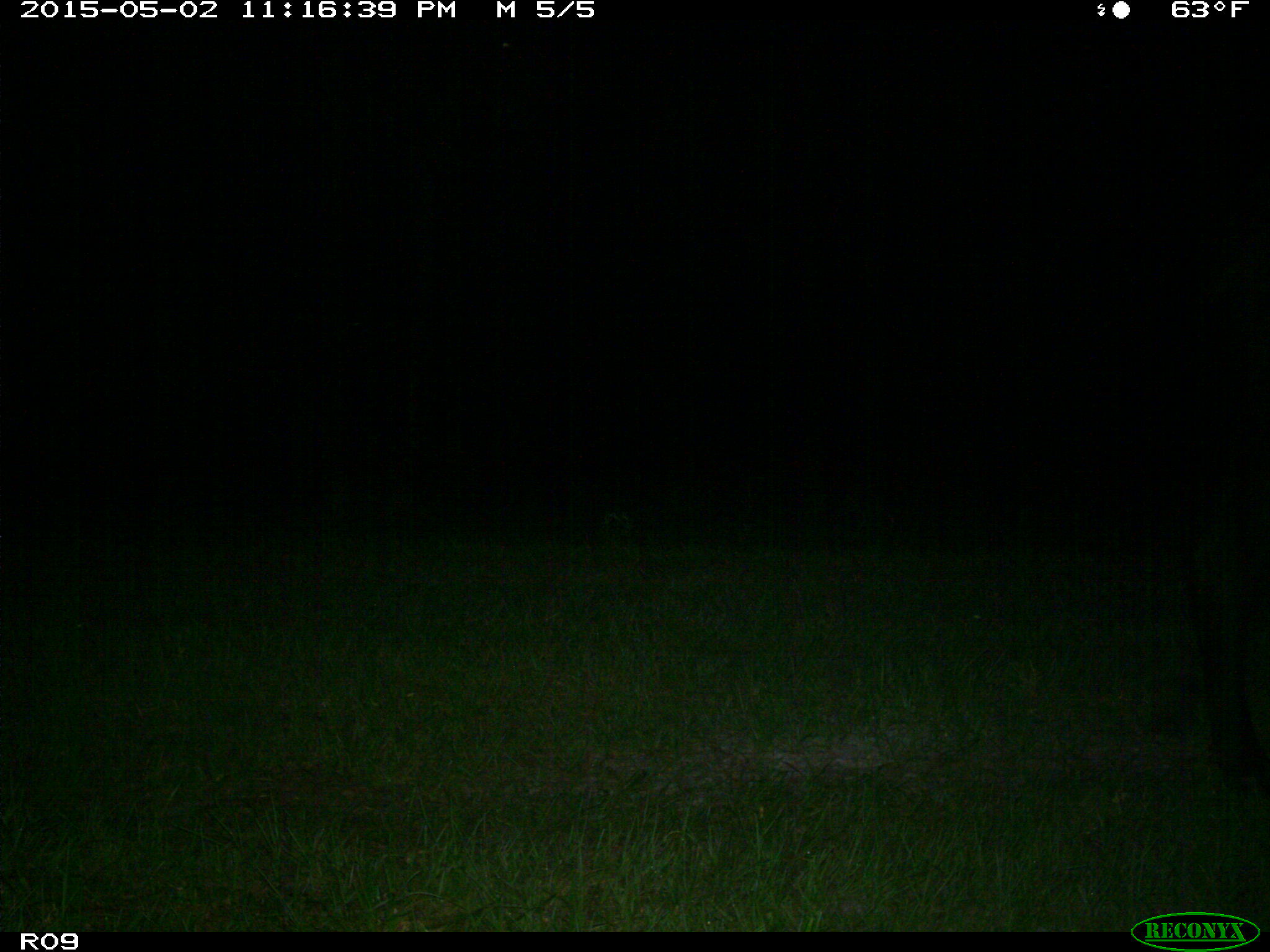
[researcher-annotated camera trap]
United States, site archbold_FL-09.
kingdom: Animalia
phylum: Chordata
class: Mammalia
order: Artiodactyla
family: Bovidae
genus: Bos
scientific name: Bos taurus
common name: domestic cow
Bos taurus (domestic cow).